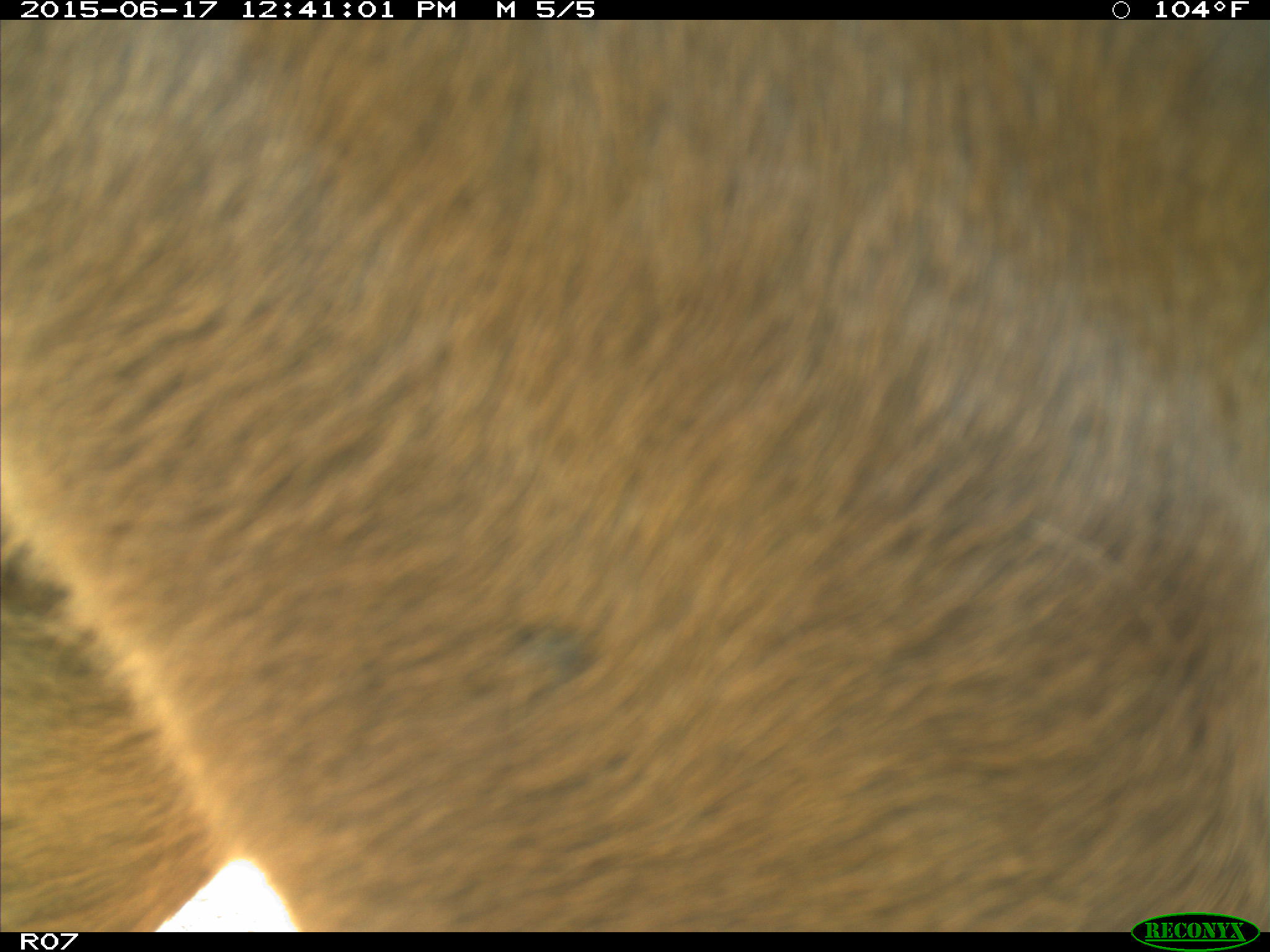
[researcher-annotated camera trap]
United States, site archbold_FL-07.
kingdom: Animalia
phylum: Chordata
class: Mammalia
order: Artiodactyla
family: Bovidae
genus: Bos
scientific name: Bos taurus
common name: domestic cow